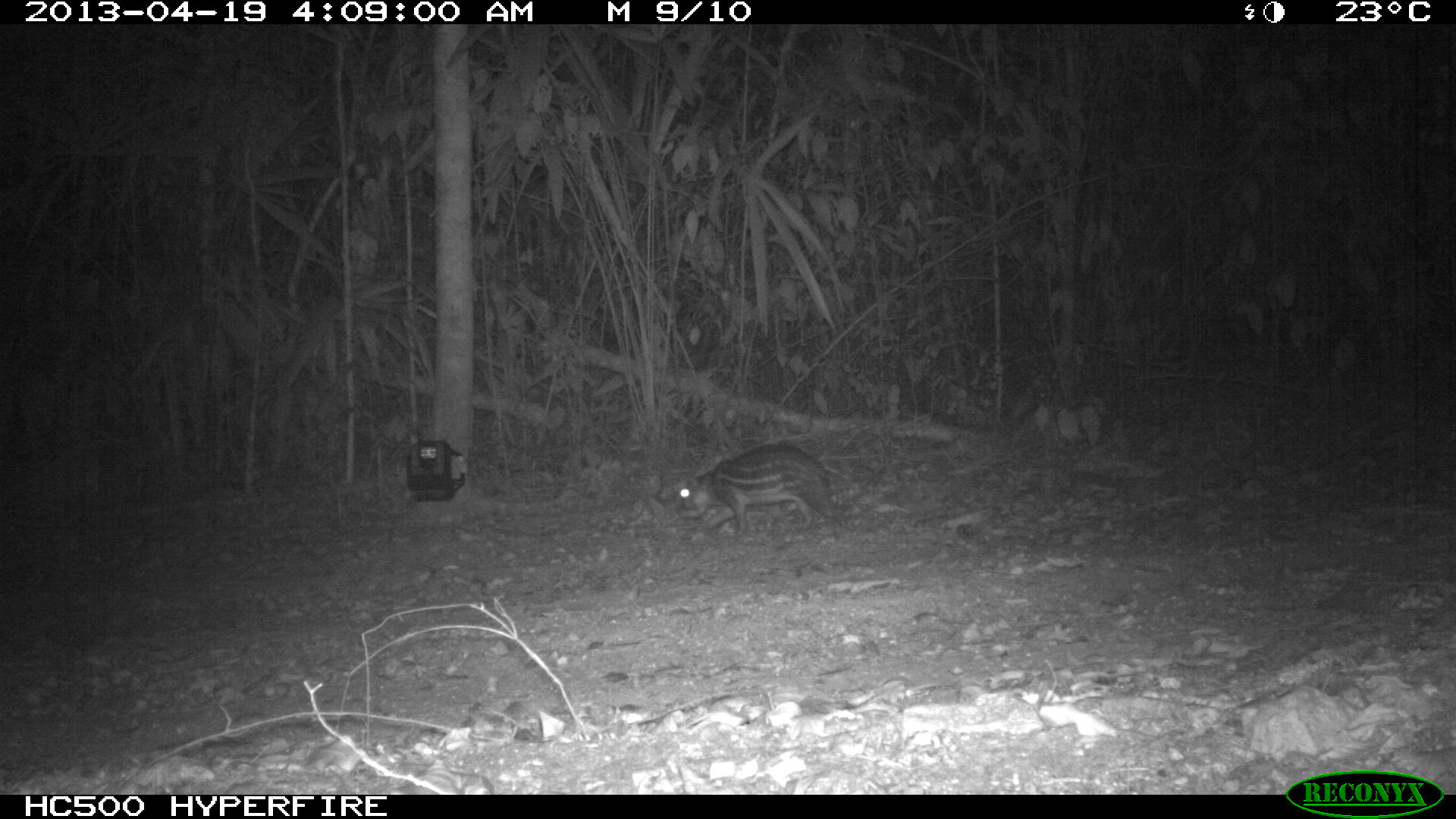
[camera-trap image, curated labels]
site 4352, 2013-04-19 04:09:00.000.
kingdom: Animalia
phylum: Chordata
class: Mammalia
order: Rodentia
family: Cuniculidae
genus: Cuniculus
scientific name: Cuniculus paca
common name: lowland paca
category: agouti paca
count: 1